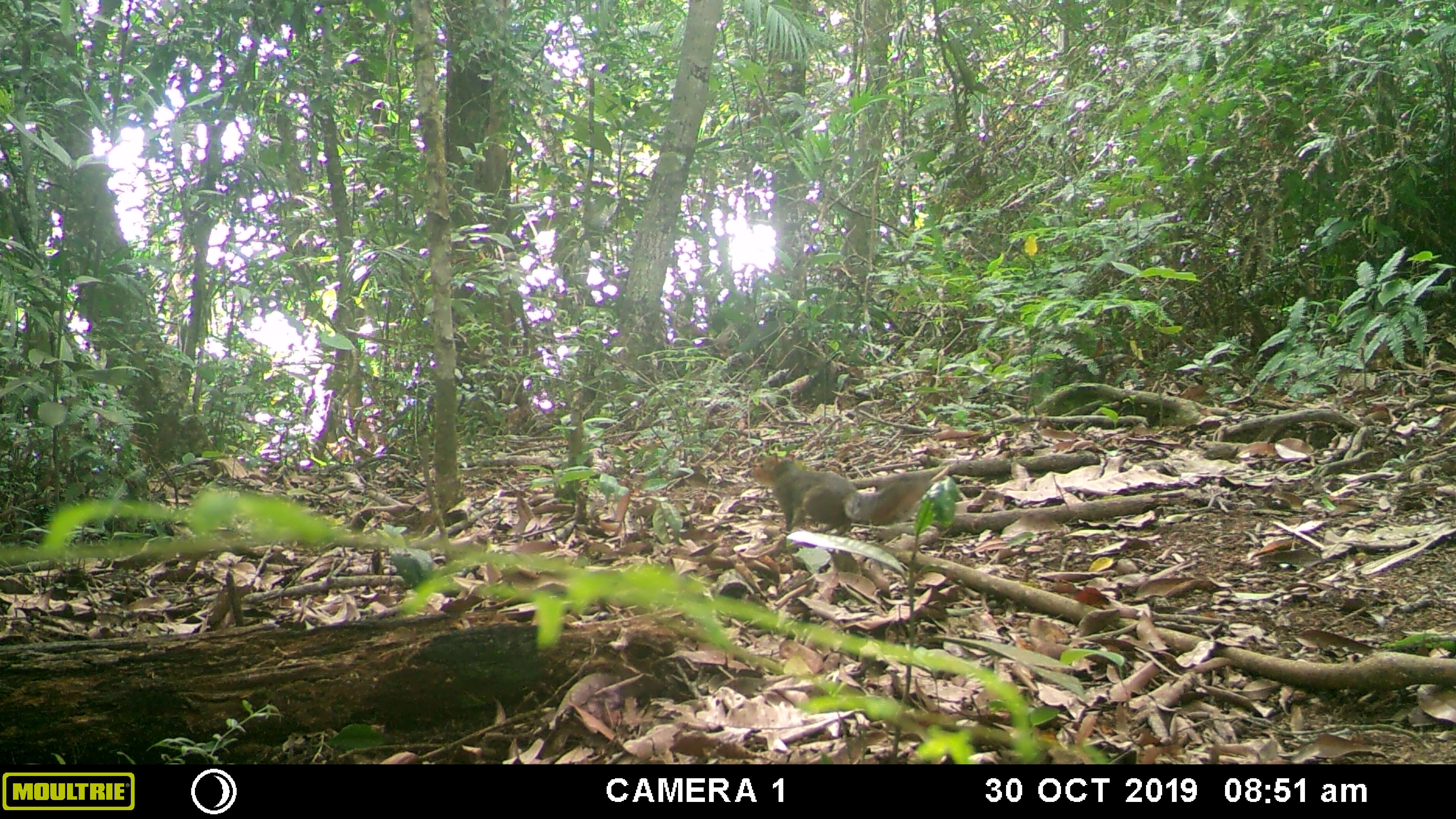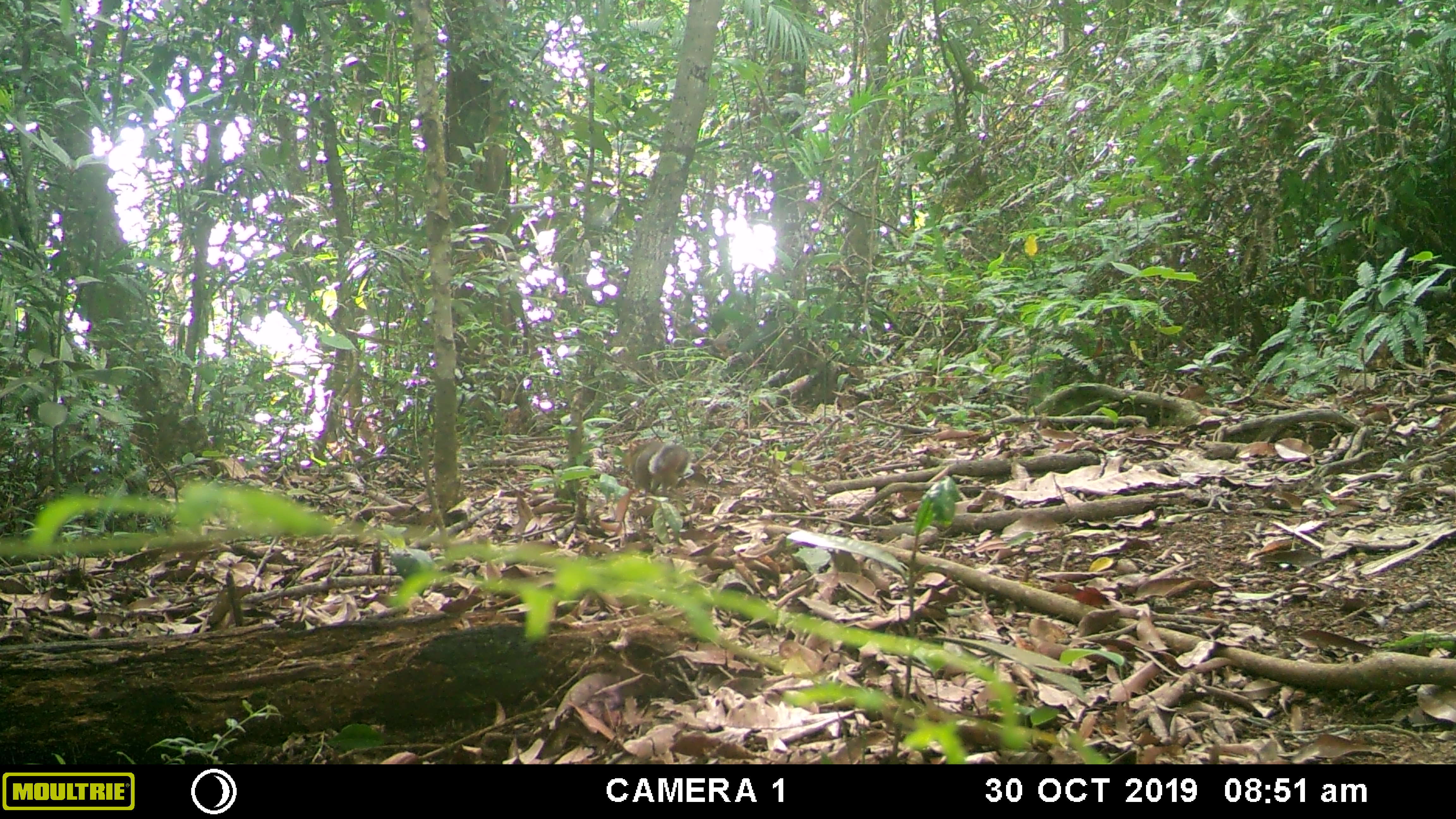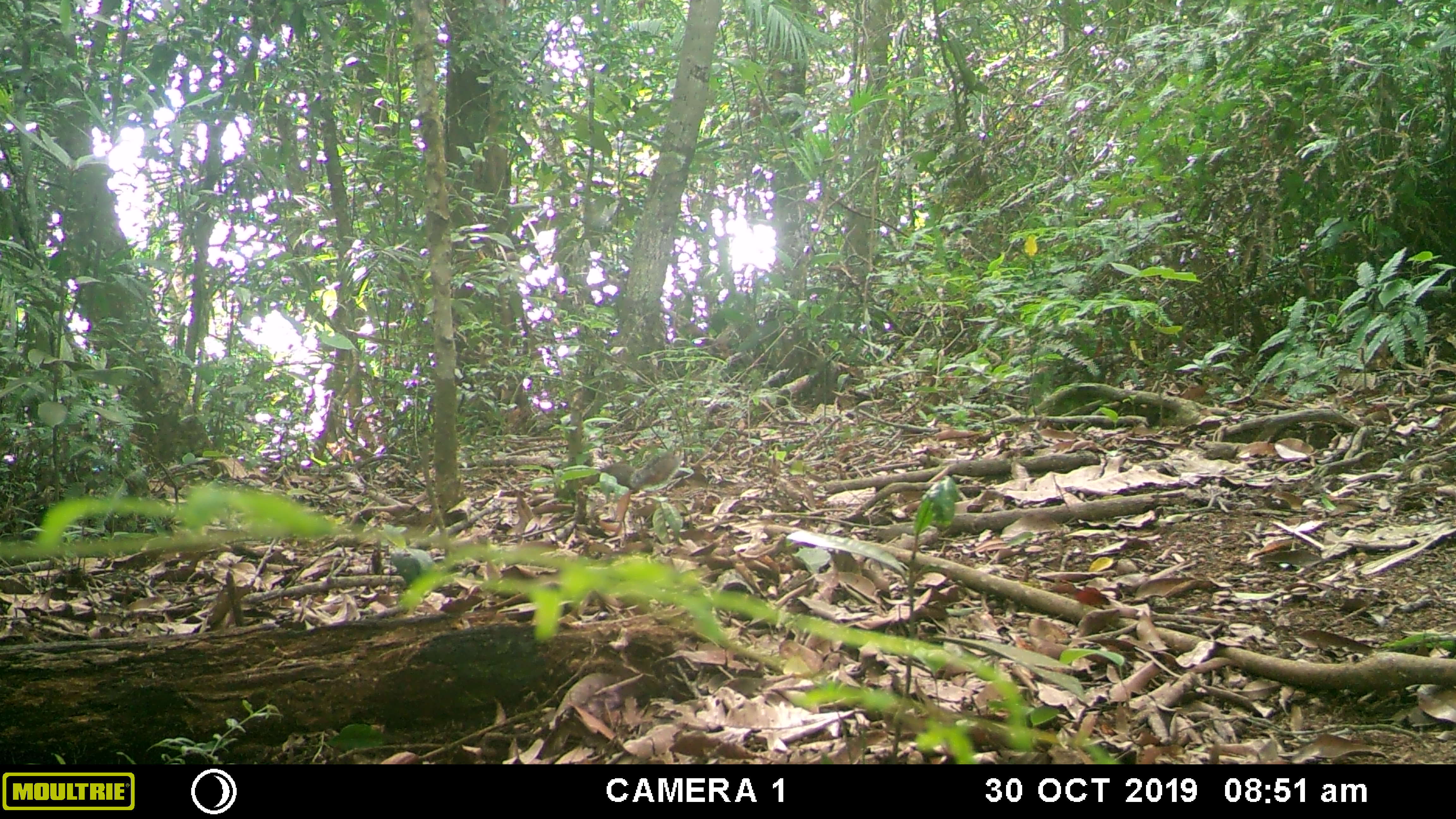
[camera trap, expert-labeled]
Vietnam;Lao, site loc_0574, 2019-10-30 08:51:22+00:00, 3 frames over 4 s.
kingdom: Animalia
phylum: Chordata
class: Mammalia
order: Rodentia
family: Sciuridae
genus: Dremomys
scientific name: Dremomys rufigenis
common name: red-cheeked squirrel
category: red cheeked squirrel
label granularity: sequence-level